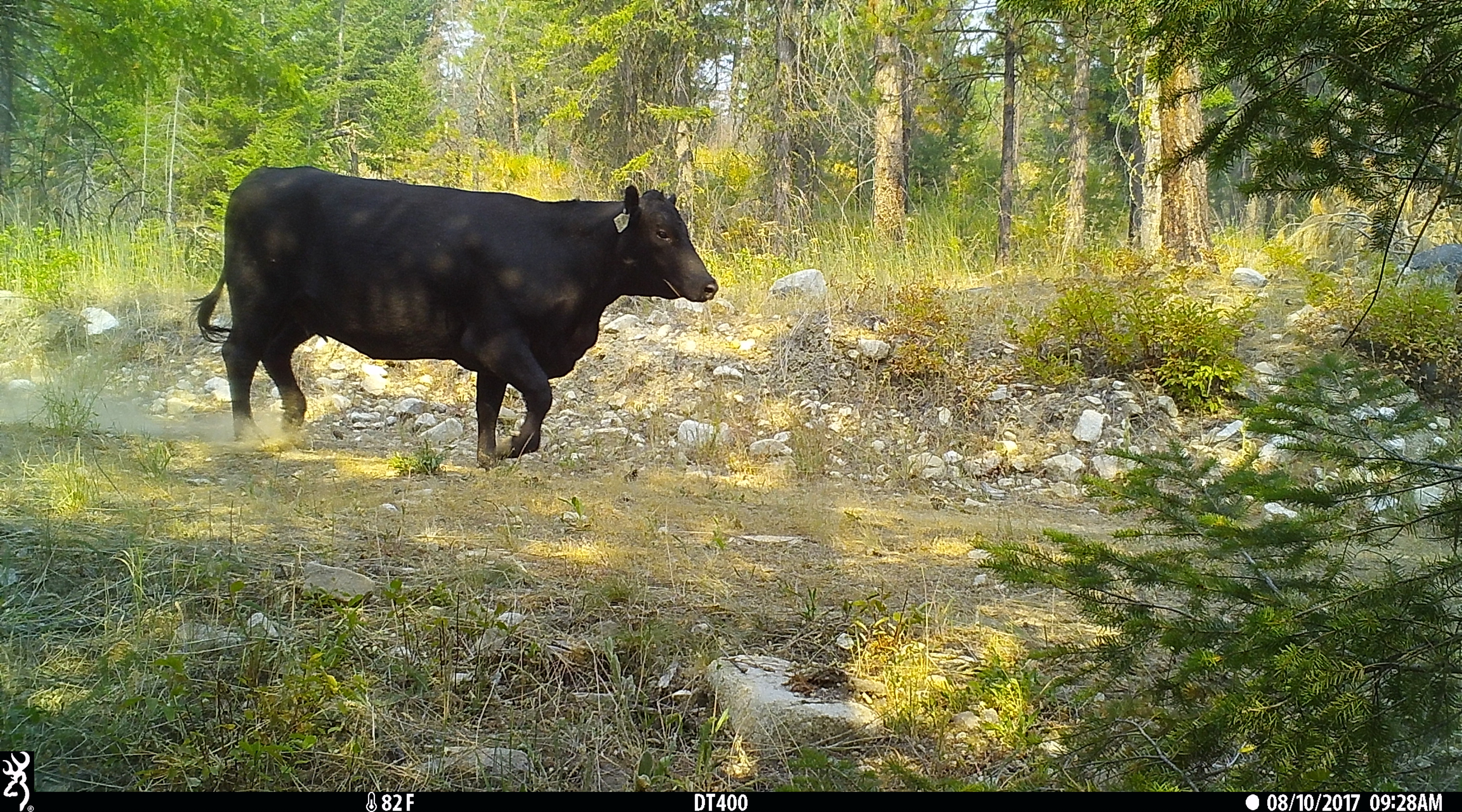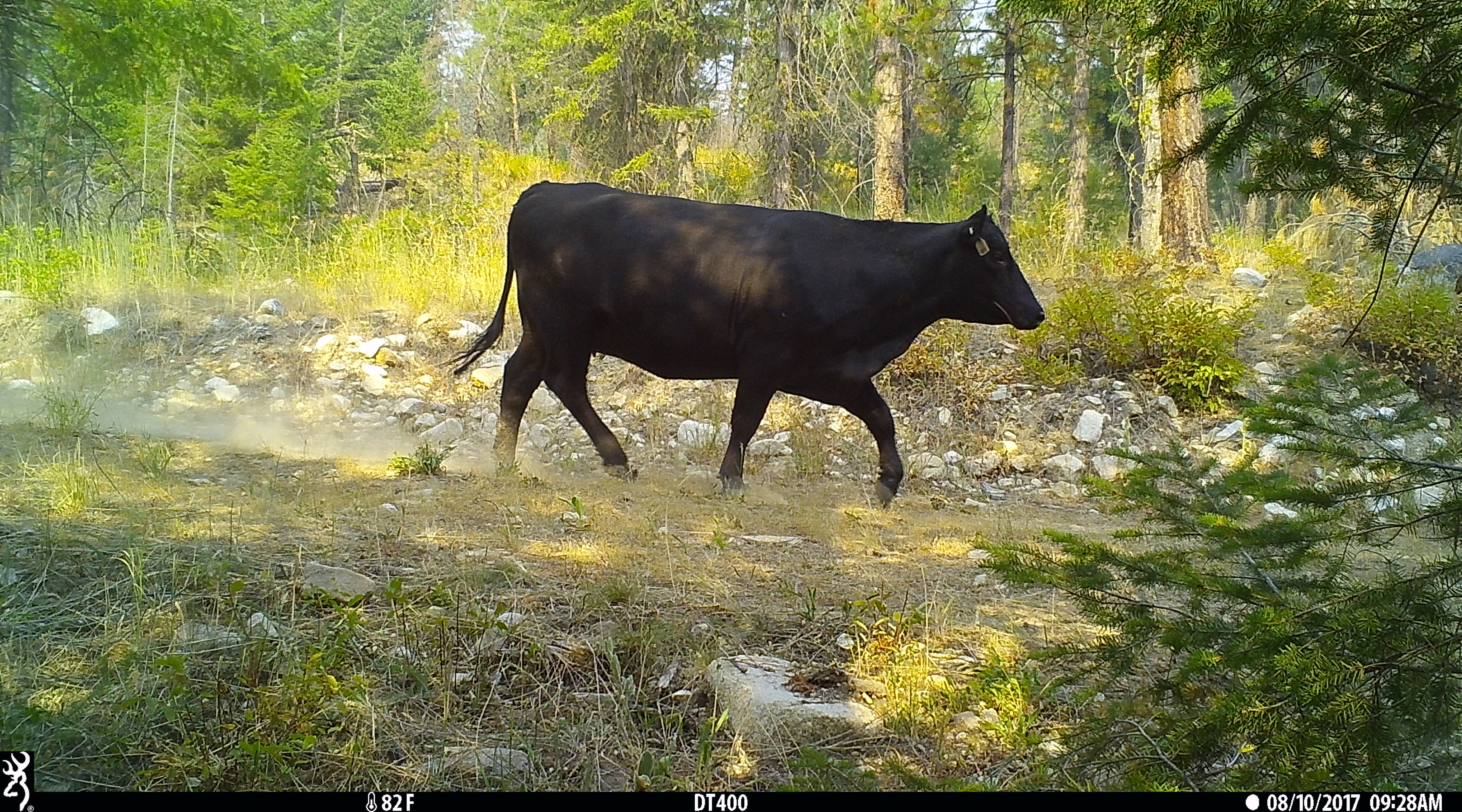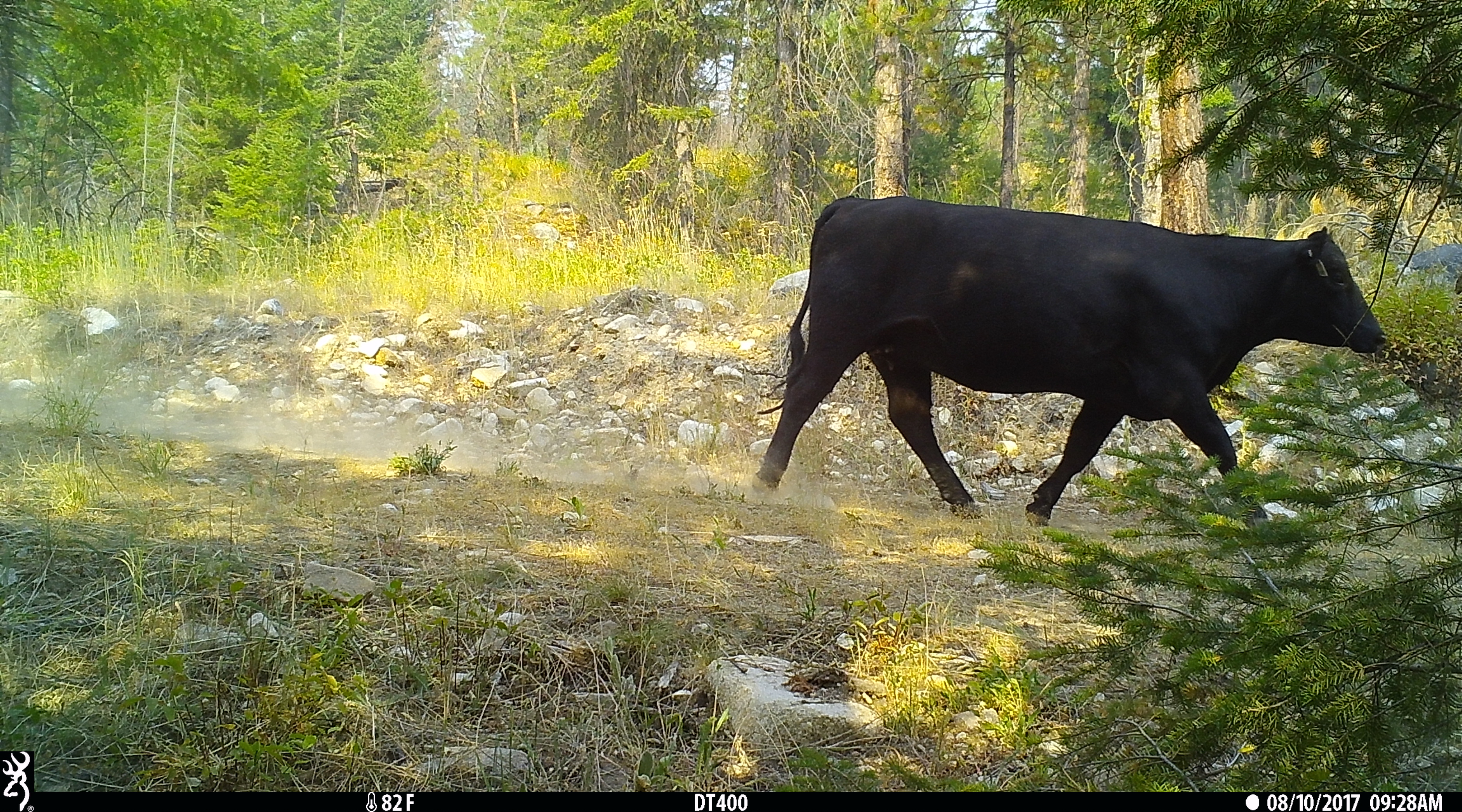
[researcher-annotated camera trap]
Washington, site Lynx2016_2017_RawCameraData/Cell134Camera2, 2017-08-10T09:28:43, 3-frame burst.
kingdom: Animalia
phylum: Chordata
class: Mammalia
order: Artiodactyla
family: Bovidae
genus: Bos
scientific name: Bos taurus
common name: domestic cattle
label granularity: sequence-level